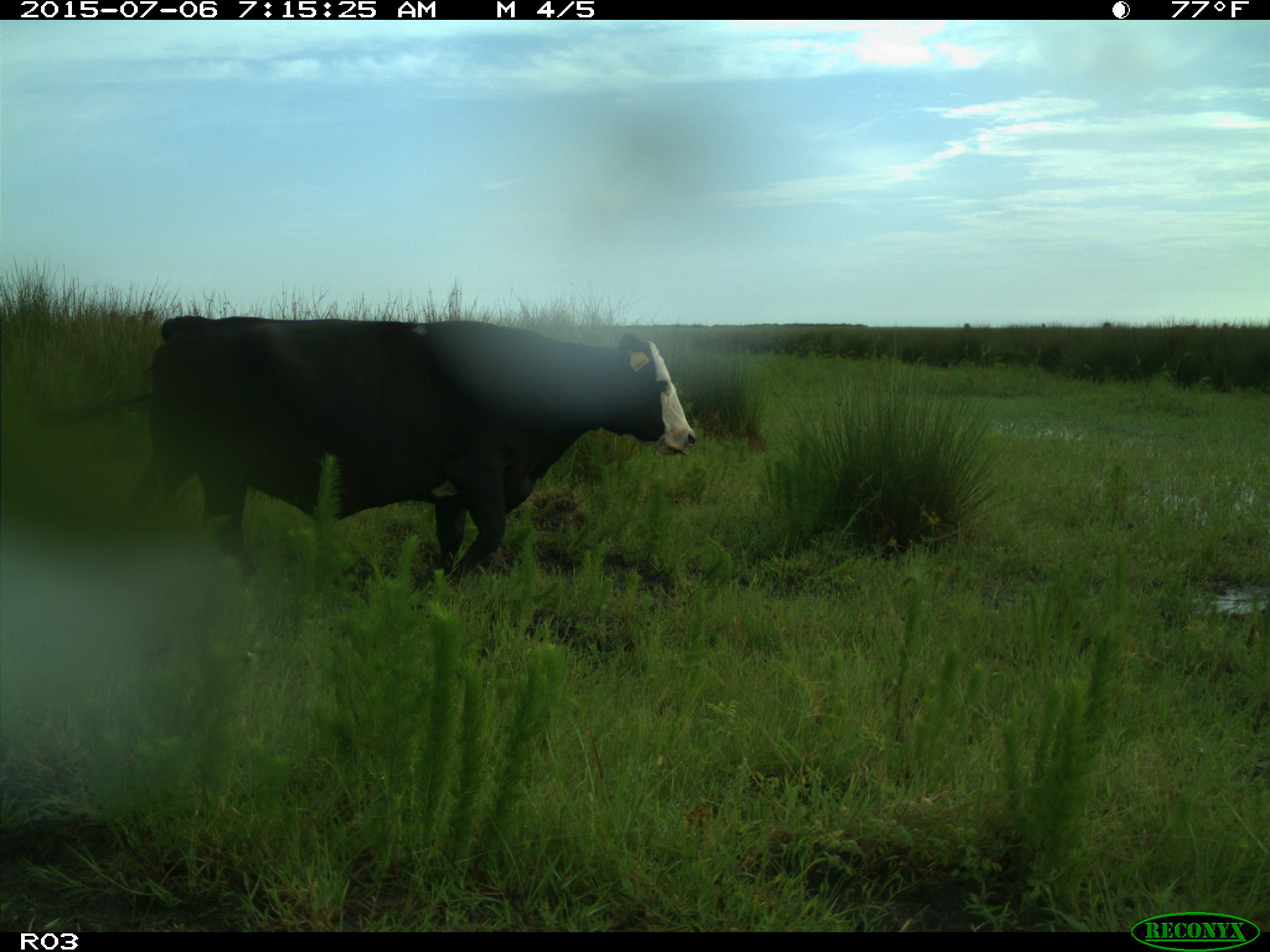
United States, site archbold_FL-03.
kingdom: Animalia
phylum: Chordata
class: Mammalia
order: Artiodactyla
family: Bovidae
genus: Bos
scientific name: Bos taurus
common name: domestic cow